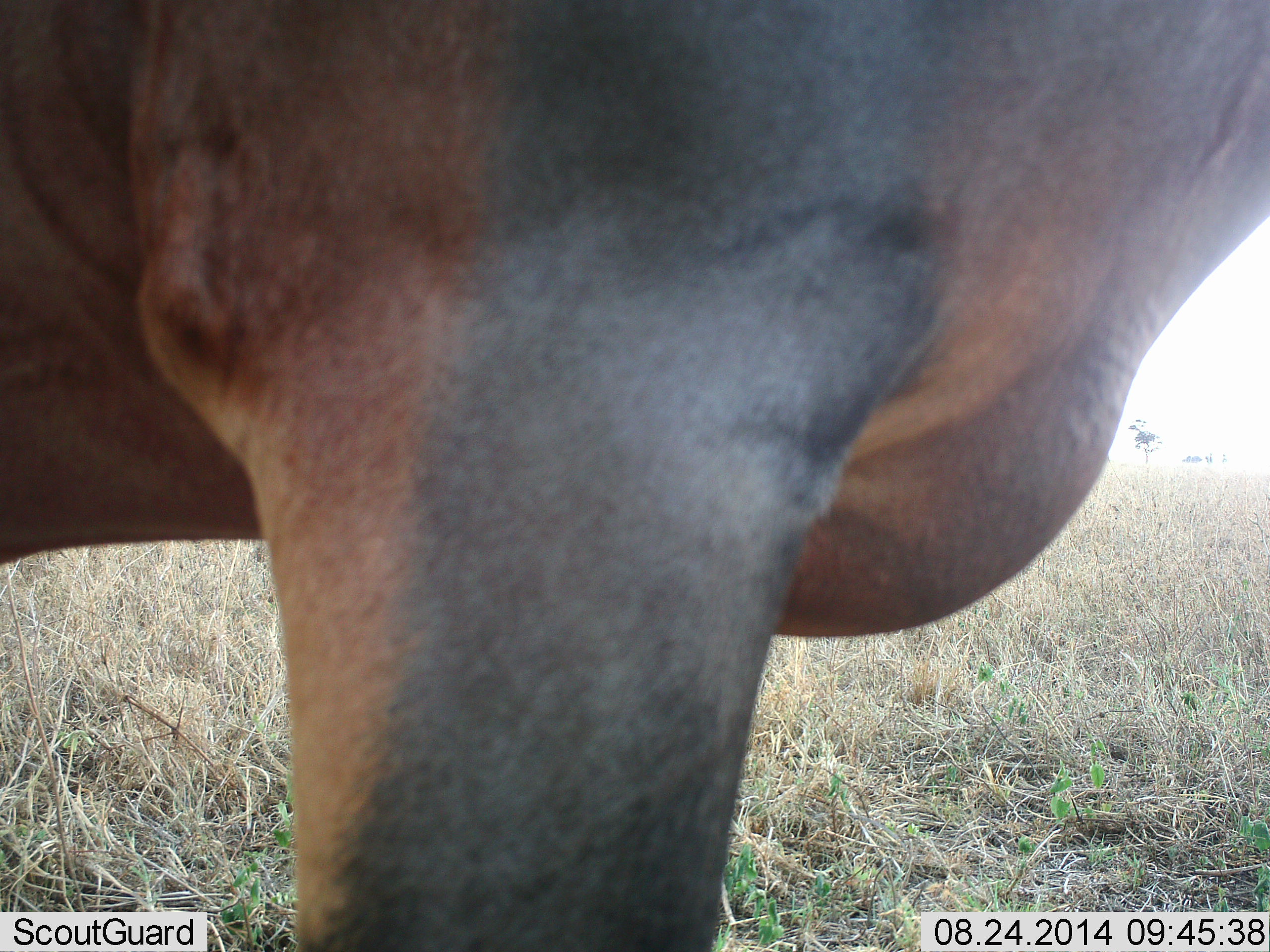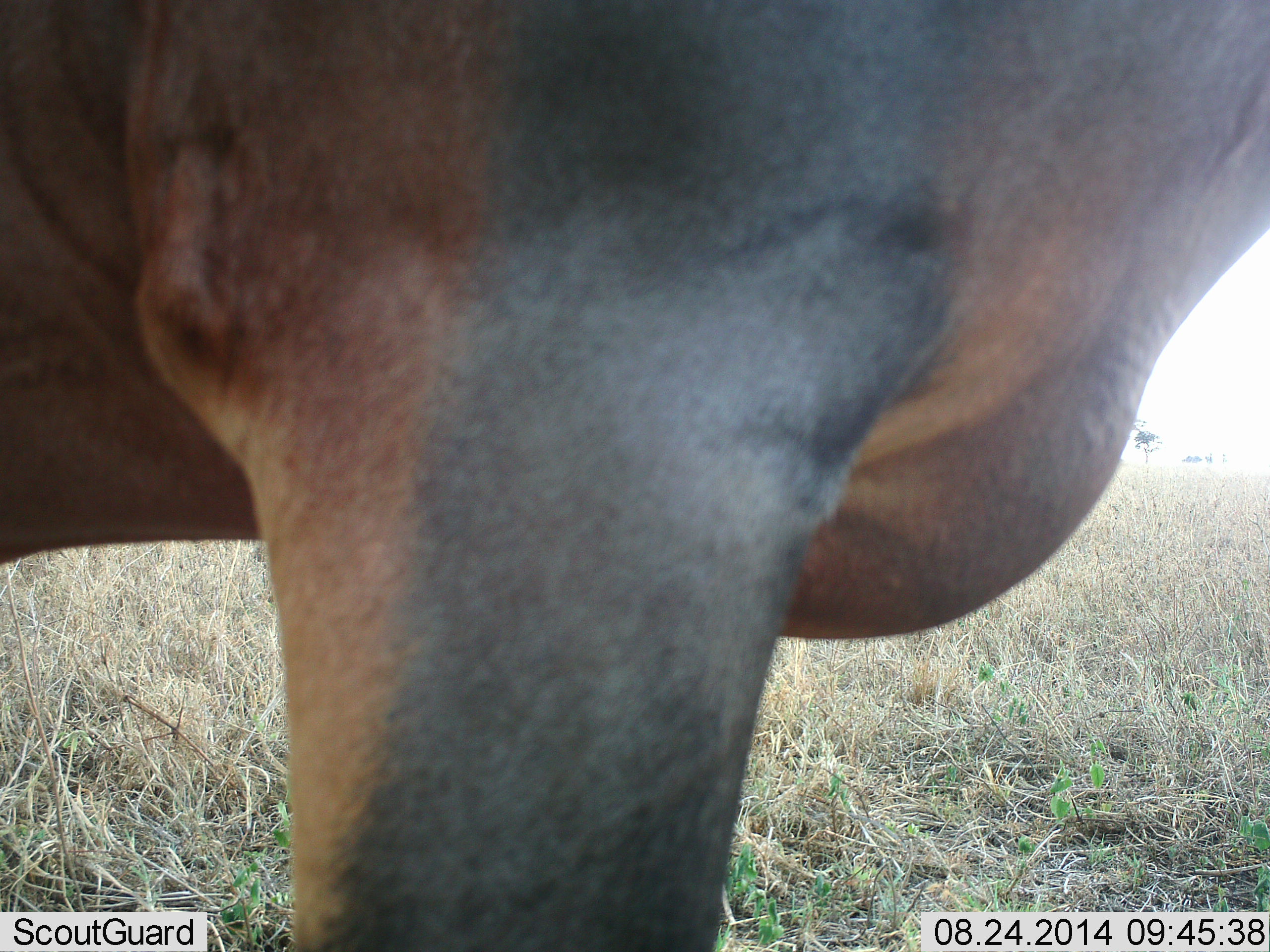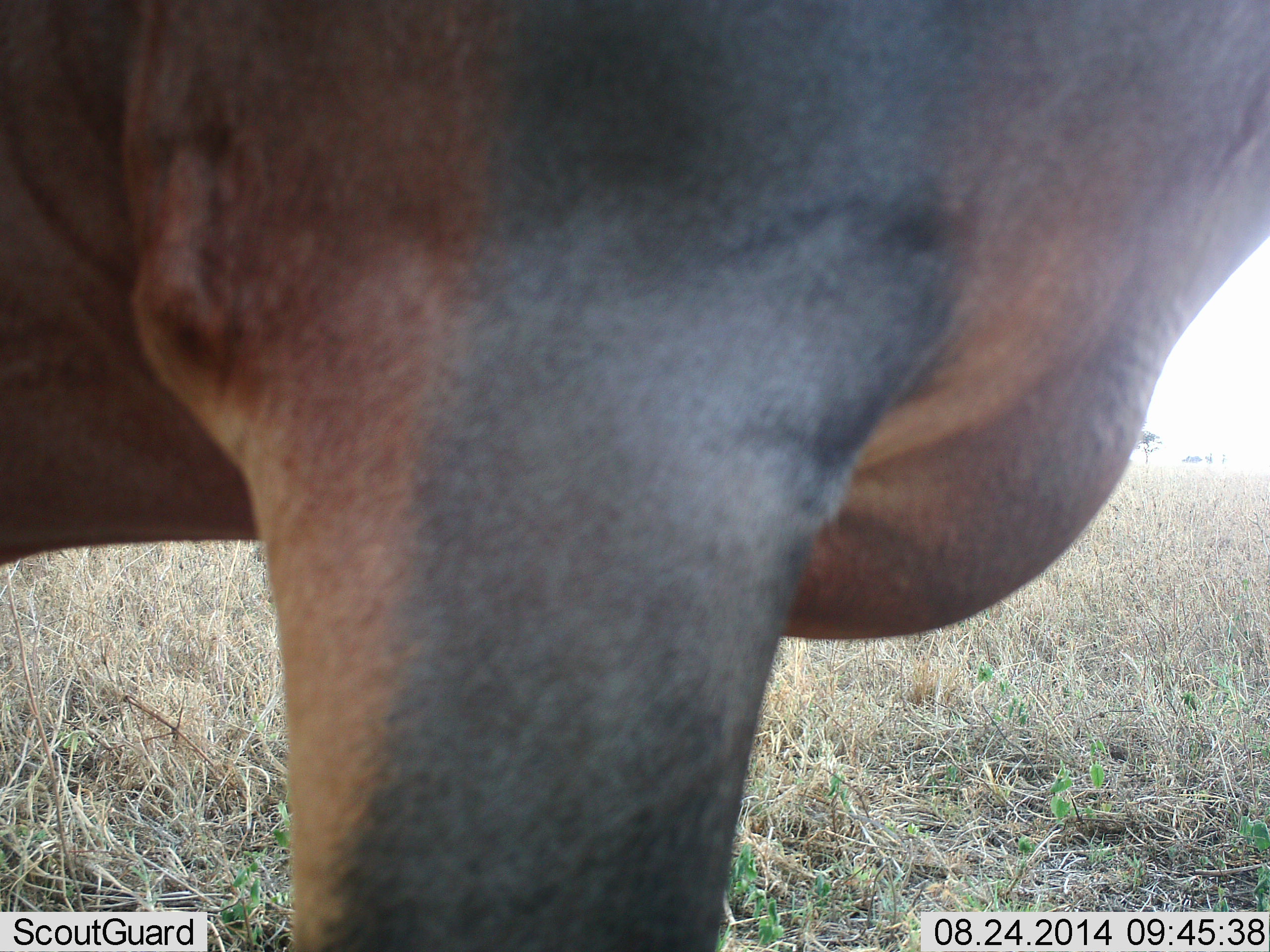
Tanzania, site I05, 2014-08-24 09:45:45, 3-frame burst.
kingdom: Animalia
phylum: Chordata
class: Mammalia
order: Artiodactyla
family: Bovidae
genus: Damaliscus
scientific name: Damaliscus lunatus jimela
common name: topi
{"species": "topi (Damaliscus lunatus jimela)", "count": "1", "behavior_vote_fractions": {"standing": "100%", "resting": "0%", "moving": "0%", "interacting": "0%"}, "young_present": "0%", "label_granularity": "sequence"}